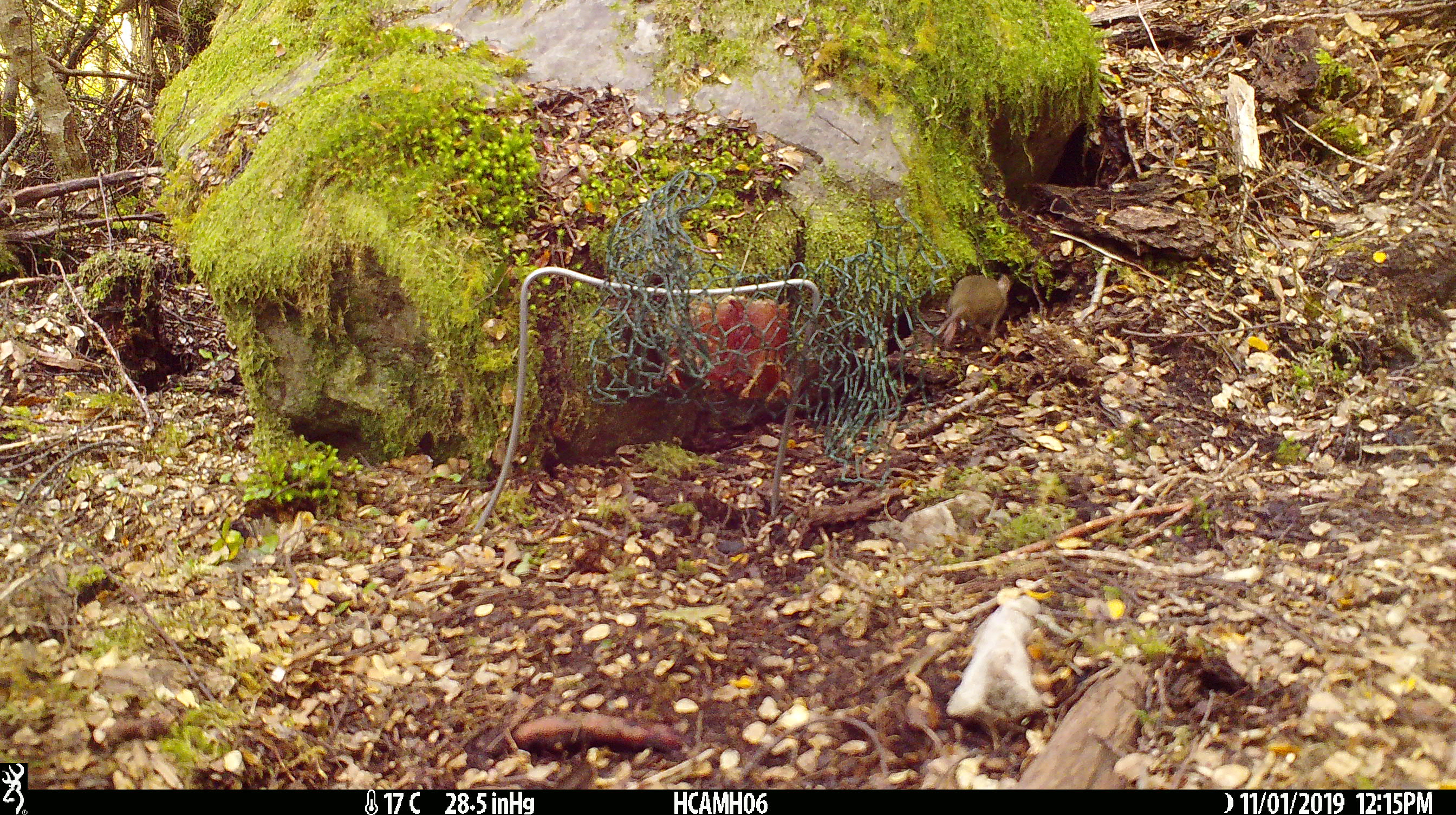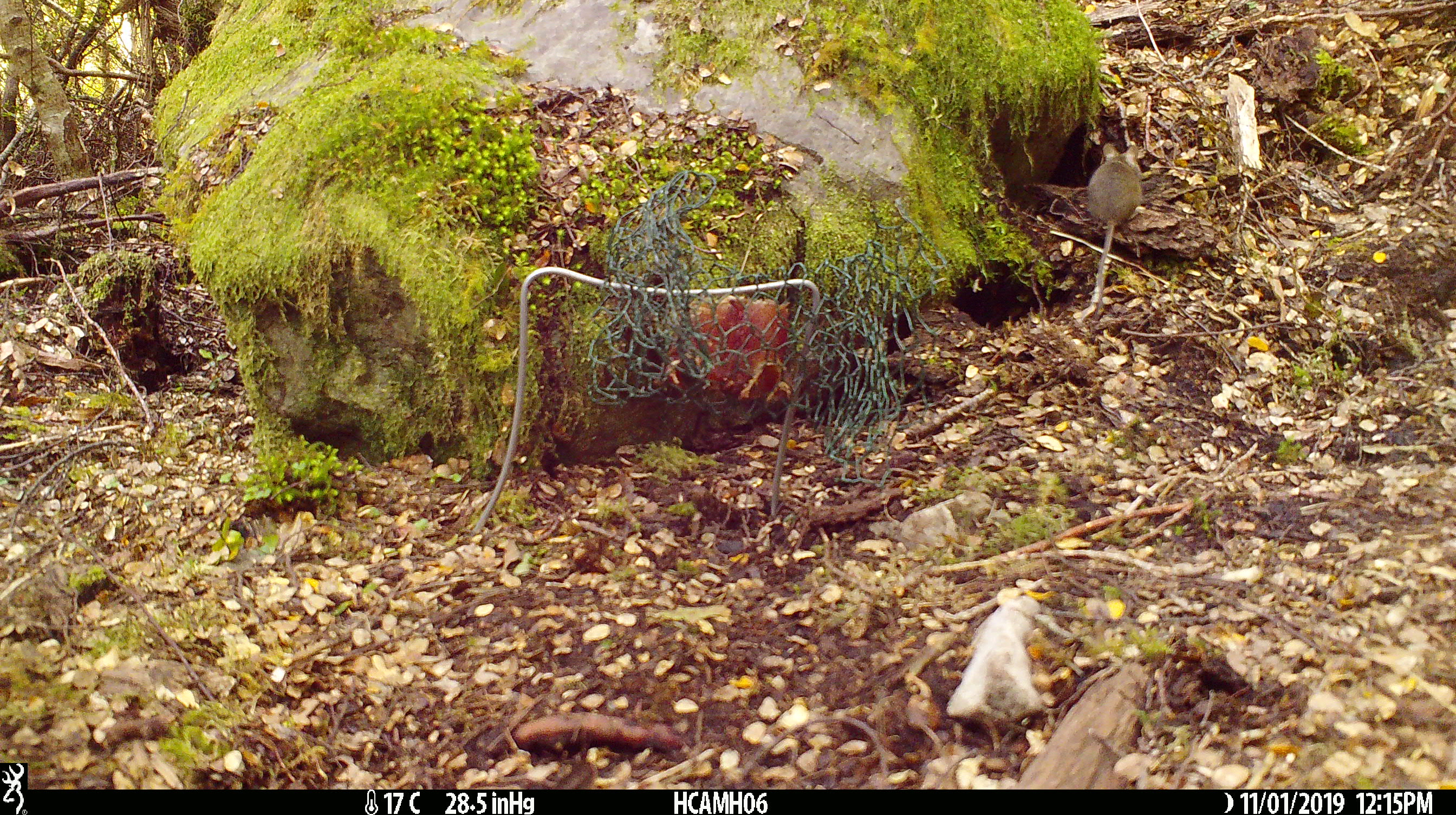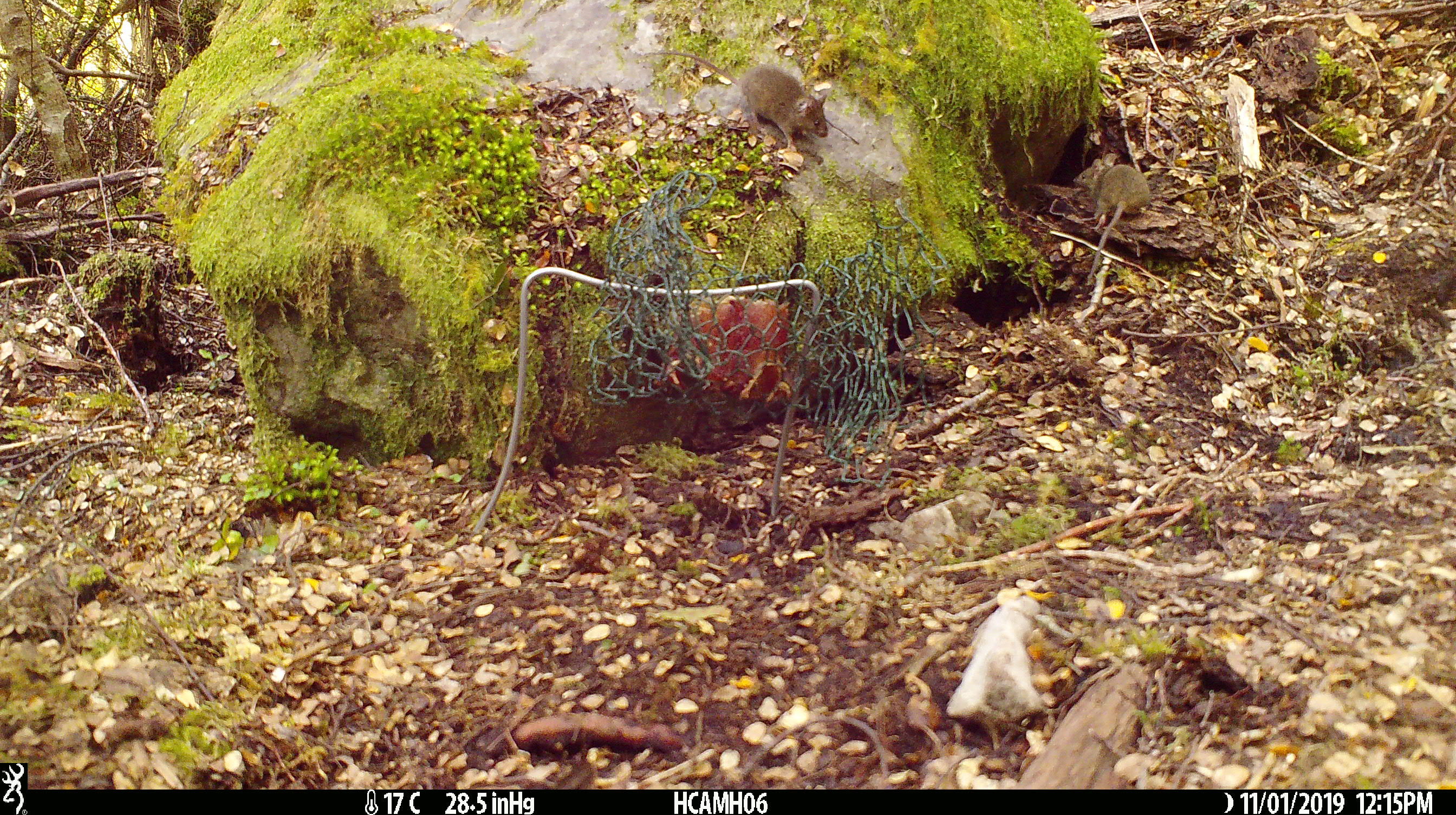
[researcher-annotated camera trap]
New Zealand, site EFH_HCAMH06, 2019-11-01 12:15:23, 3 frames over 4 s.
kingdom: Animalia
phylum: Chordata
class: Mammalia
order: Rodentia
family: Muridae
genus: Mus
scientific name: Mus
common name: mouse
Mouse (Mus).